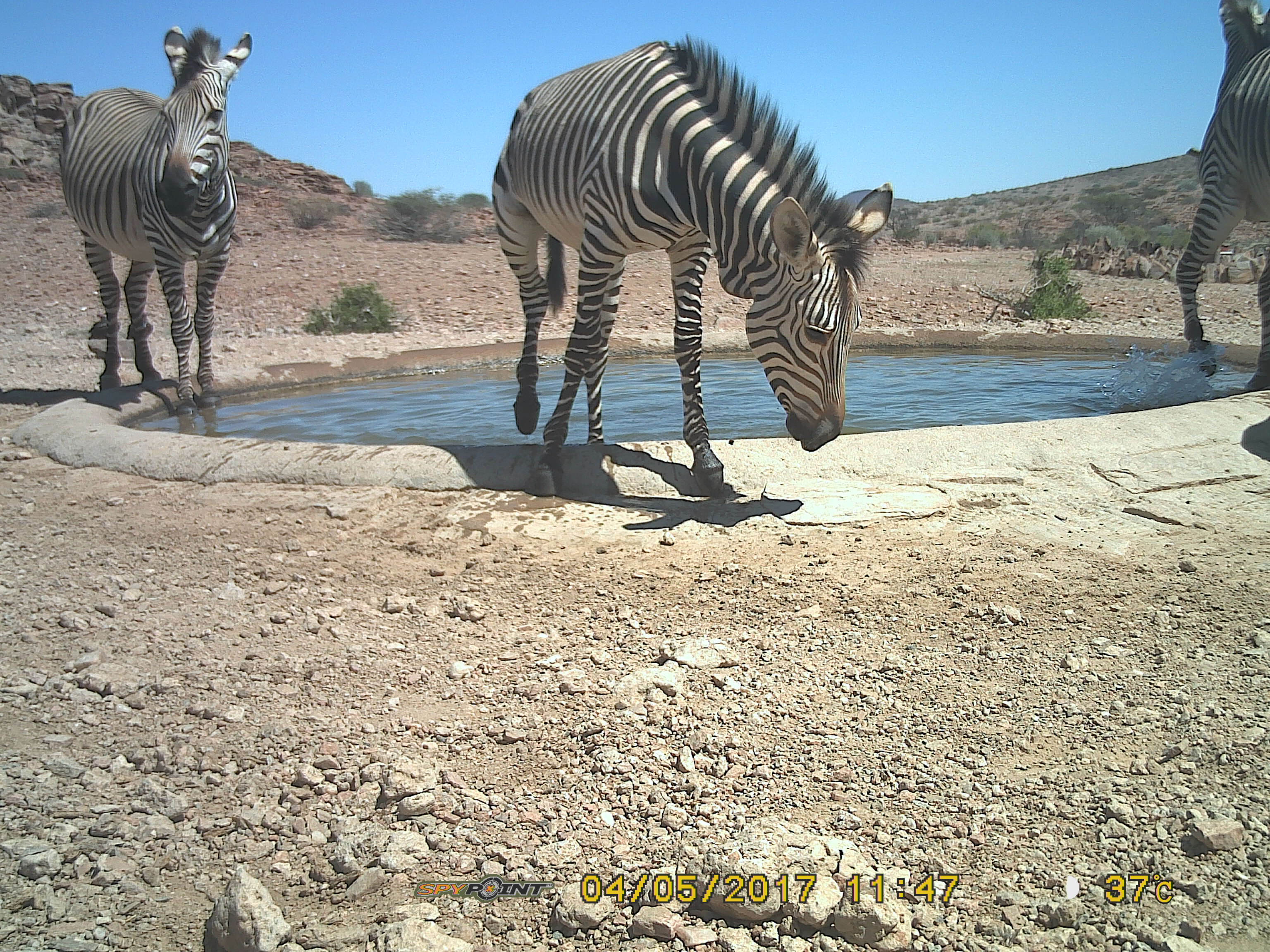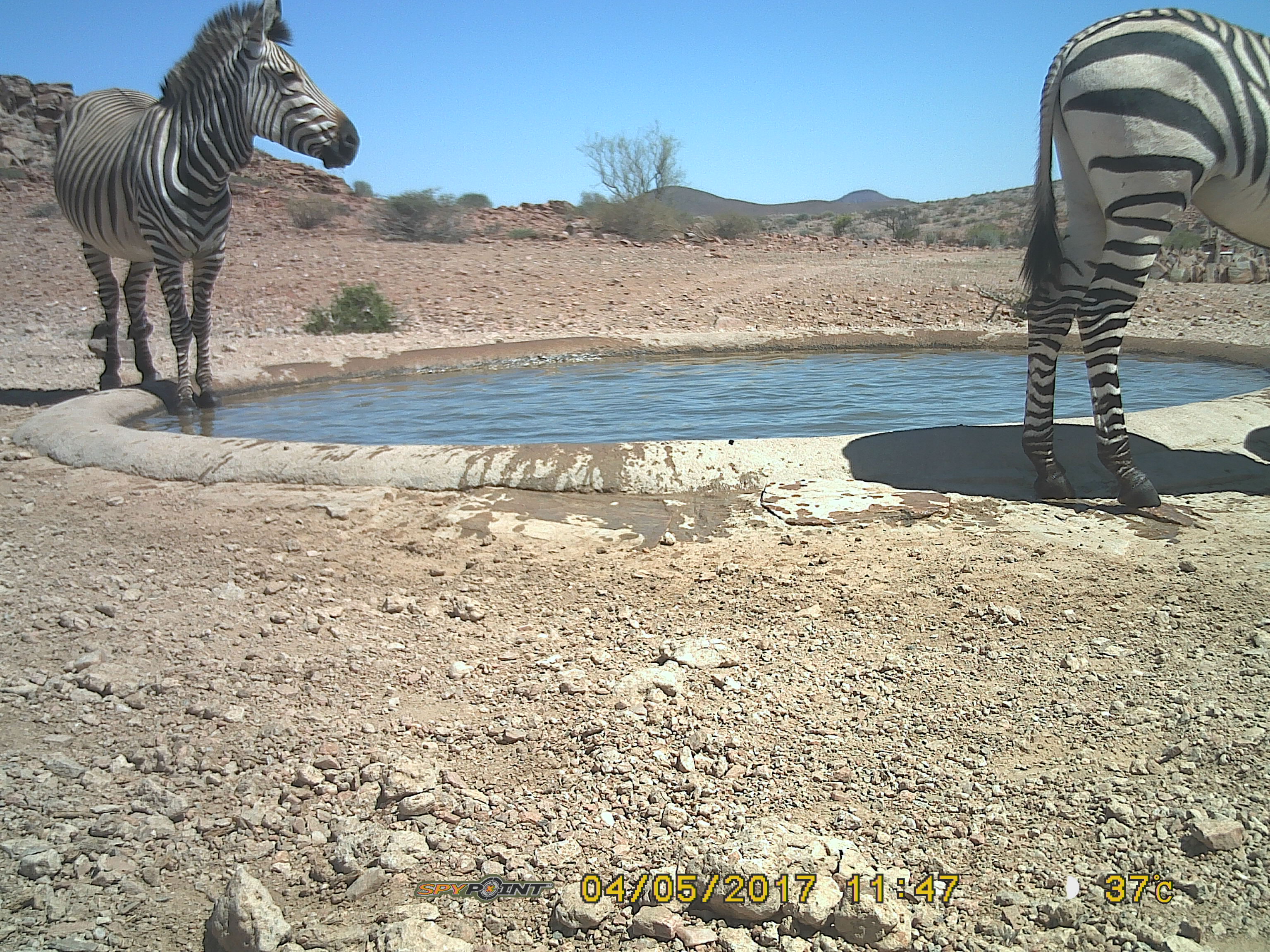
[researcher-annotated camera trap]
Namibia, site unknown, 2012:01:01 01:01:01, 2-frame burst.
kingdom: Animalia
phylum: Chordata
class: Mammalia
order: Perissodactyla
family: Equidae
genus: Equus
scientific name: Equus zebra hartmannae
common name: hartmann's mountain zebra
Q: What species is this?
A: Equus zebra hartmannae (hartmann's mountain zebra).